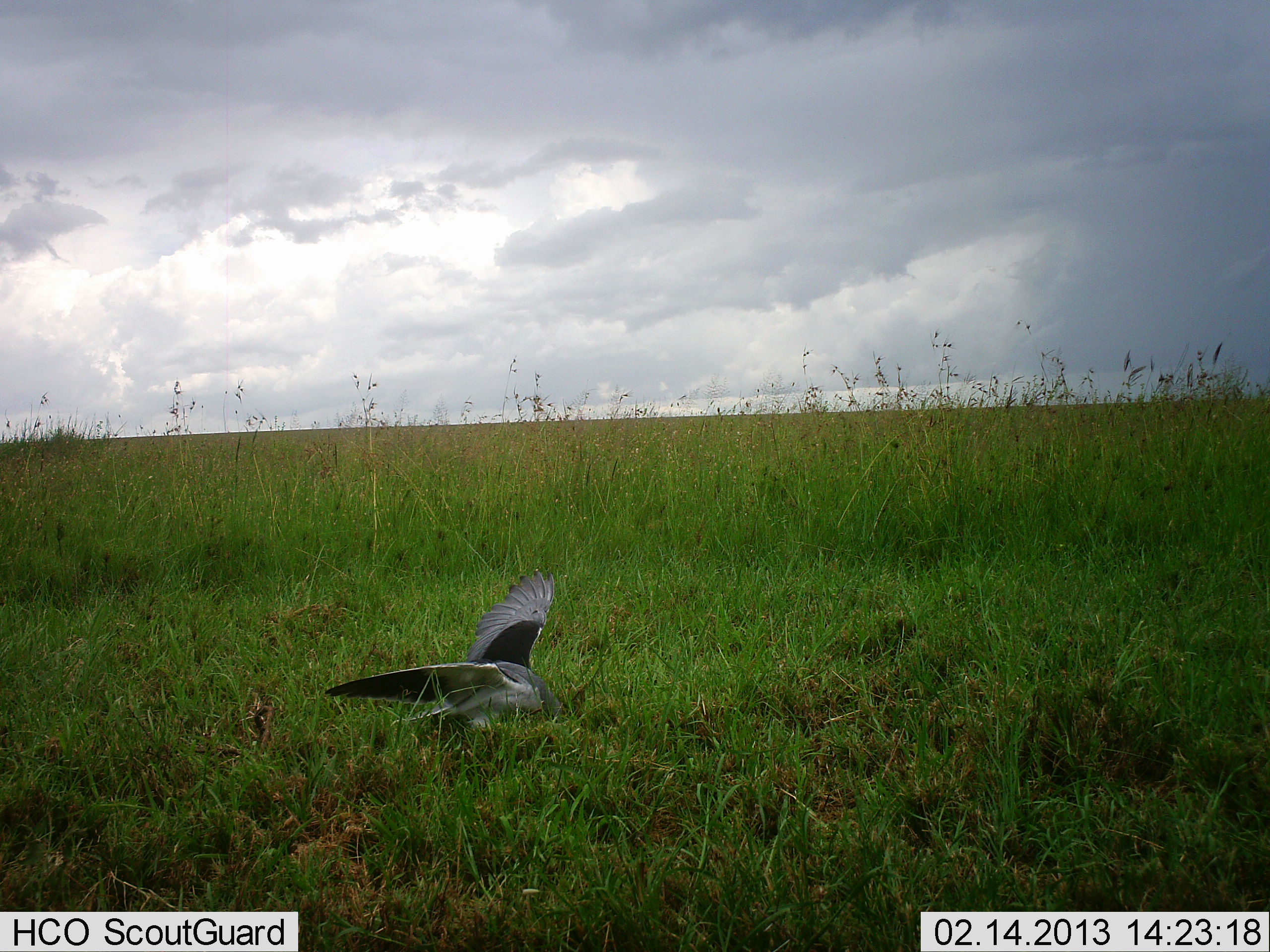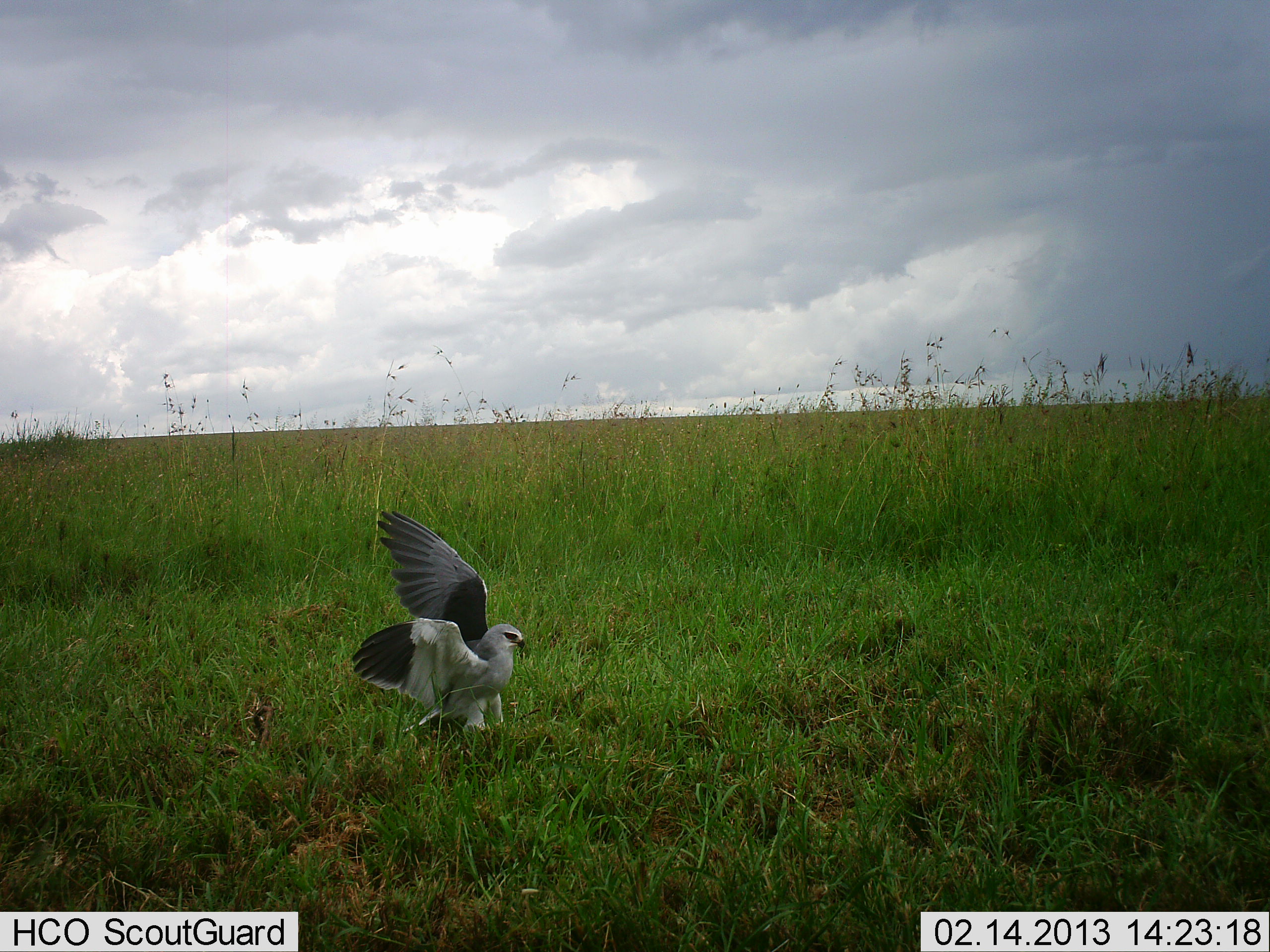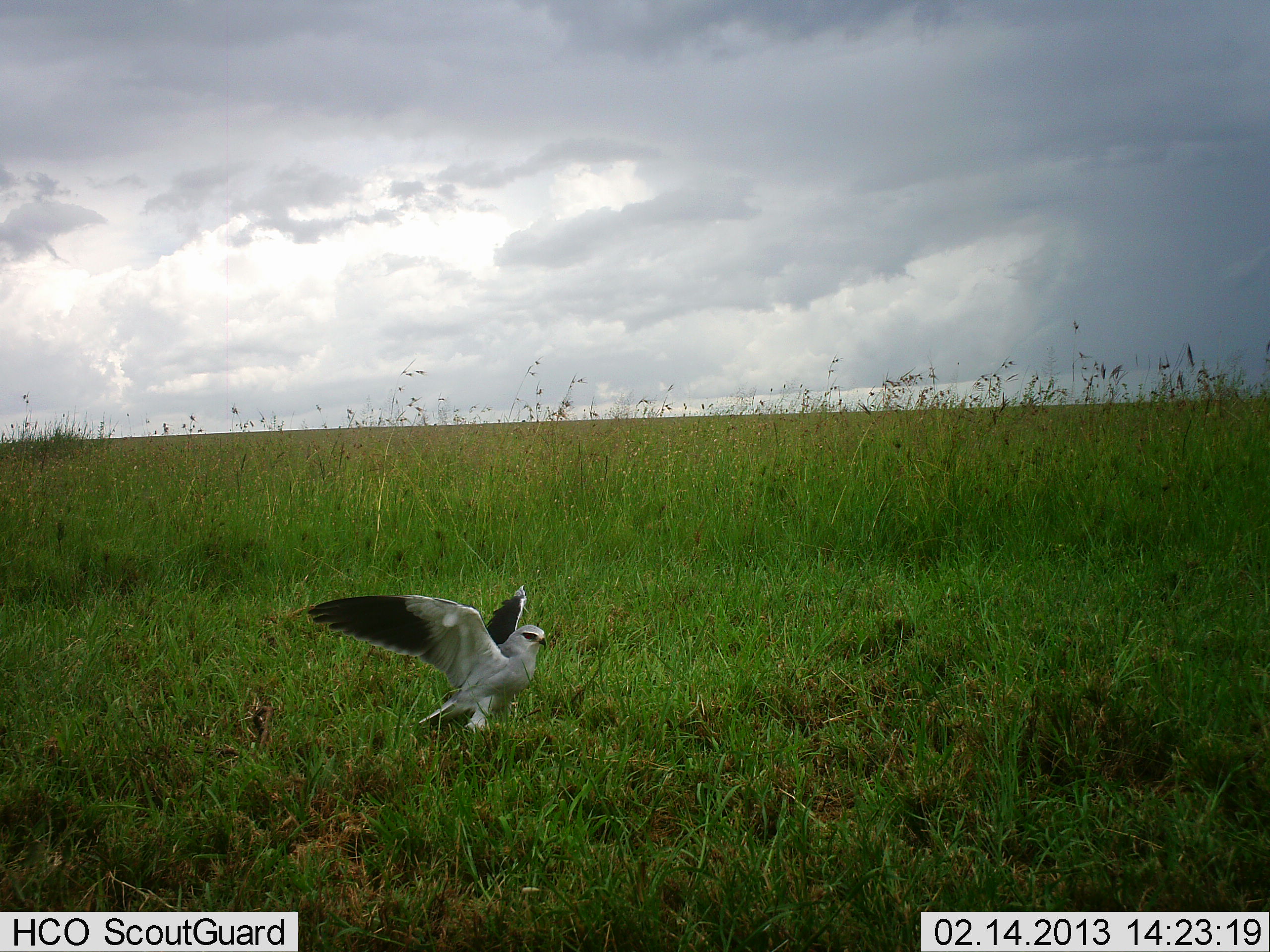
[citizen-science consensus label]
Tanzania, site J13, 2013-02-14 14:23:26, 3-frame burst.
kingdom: Animalia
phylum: Chordata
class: Aves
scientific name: Aves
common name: bird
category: otherbird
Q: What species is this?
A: Otherbird (bird) (Aves).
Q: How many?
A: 1.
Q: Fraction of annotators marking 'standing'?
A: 23%.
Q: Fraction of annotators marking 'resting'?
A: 0%.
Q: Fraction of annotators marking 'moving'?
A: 41%.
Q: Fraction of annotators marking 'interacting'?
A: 5%.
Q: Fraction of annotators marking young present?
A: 0%.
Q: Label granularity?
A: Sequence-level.